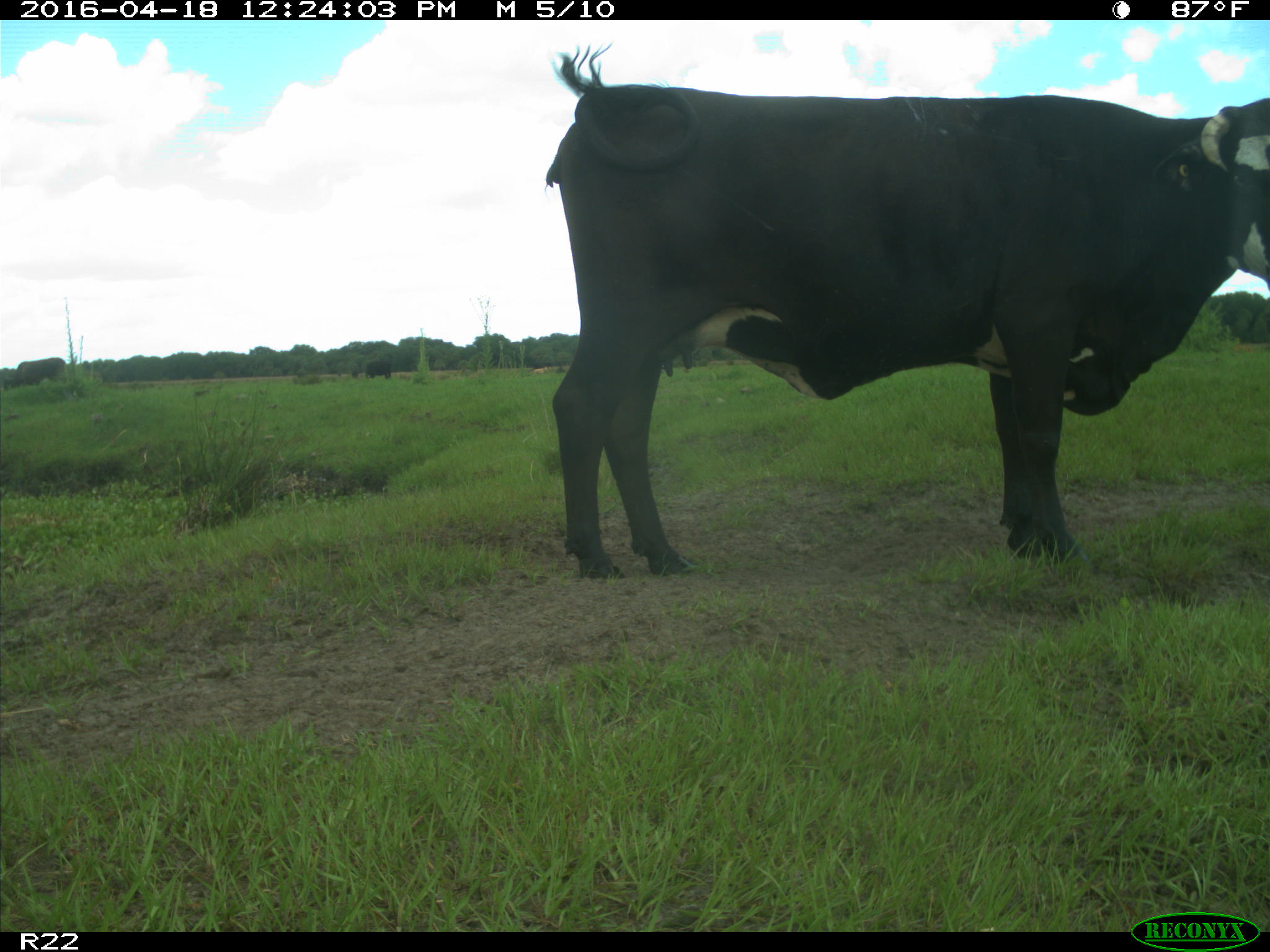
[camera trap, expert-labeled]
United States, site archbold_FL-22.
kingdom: Animalia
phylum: Chordata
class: Mammalia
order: Artiodactyla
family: Bovidae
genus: Bos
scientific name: Bos taurus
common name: domestic cow